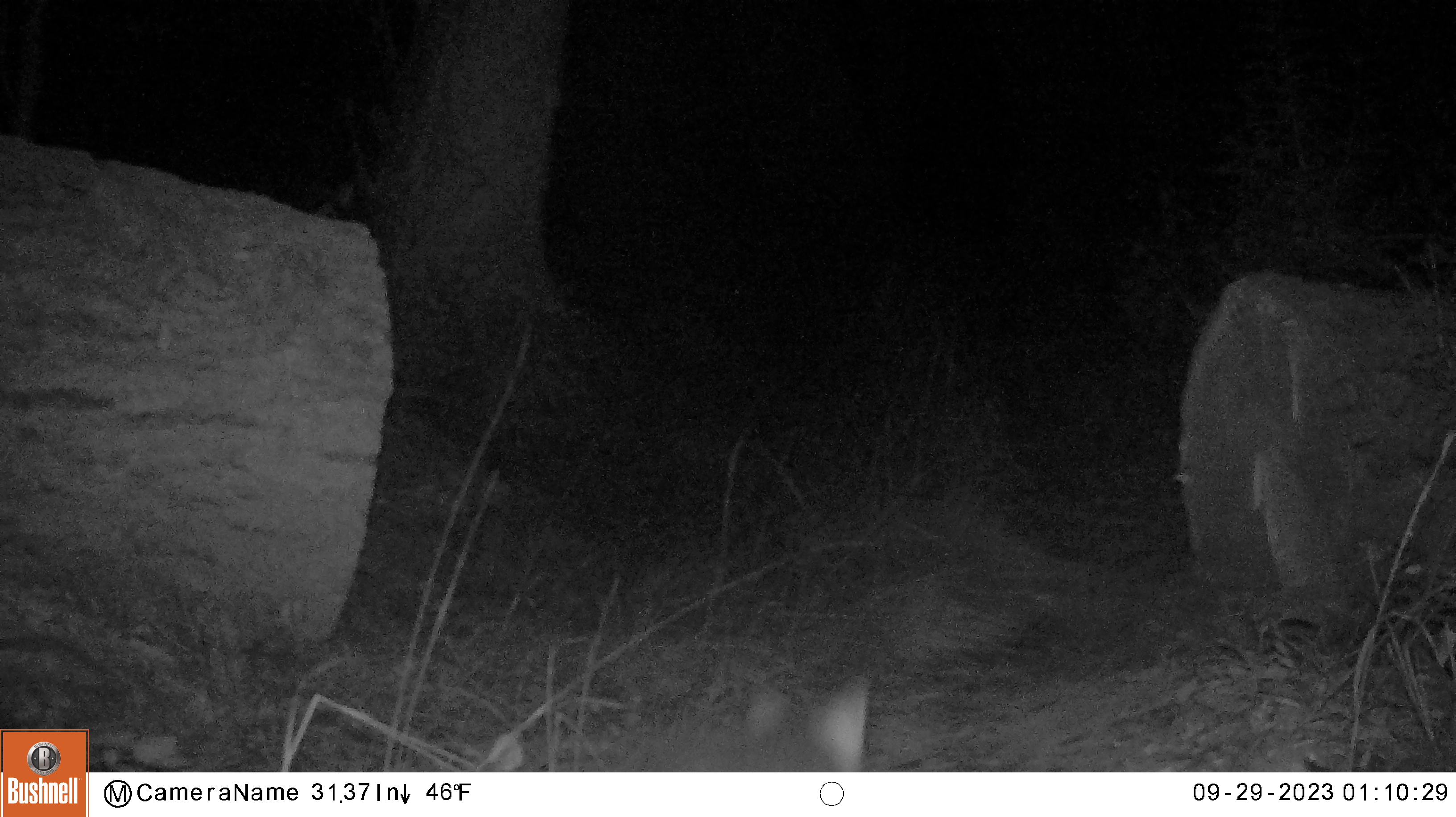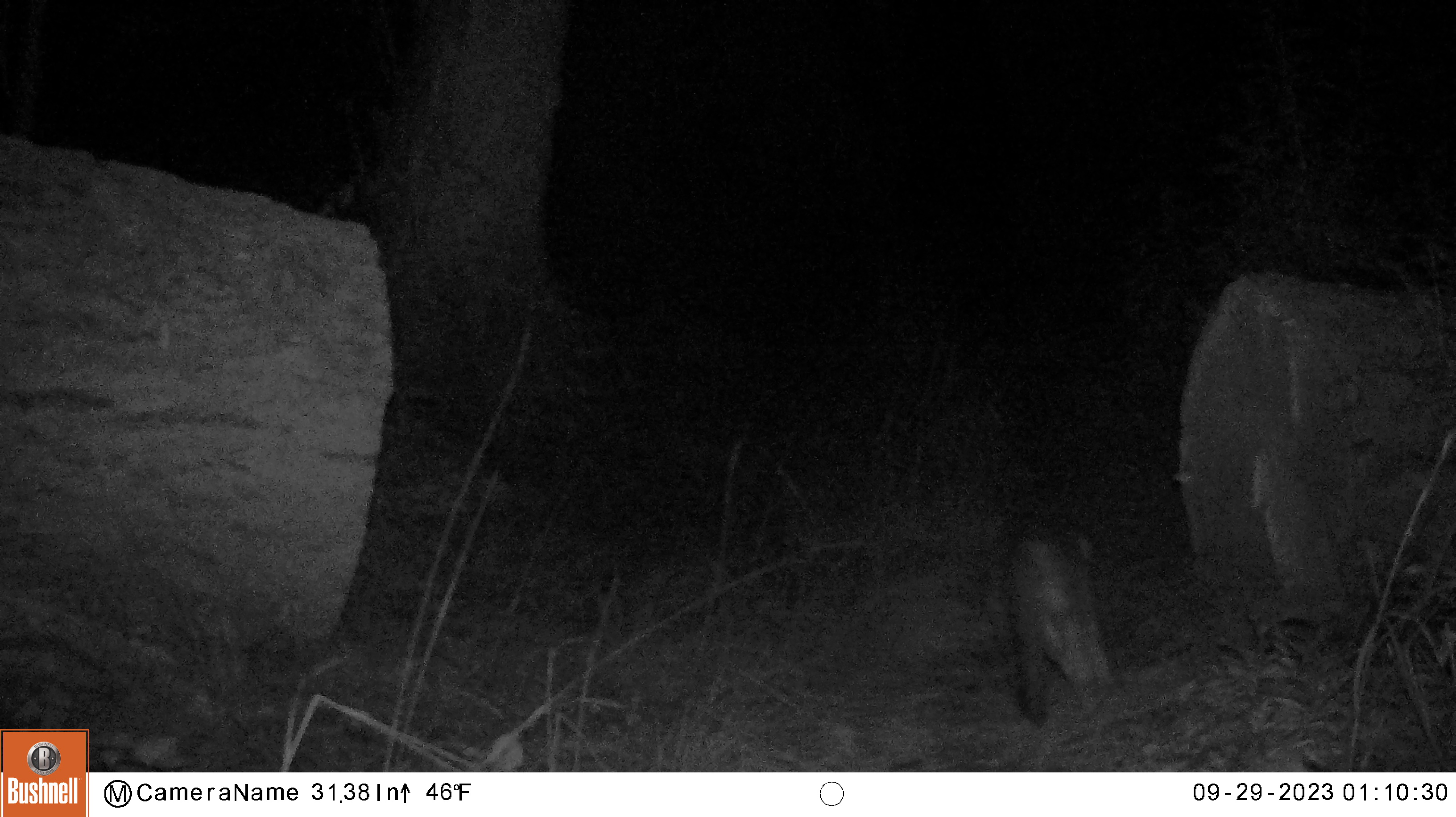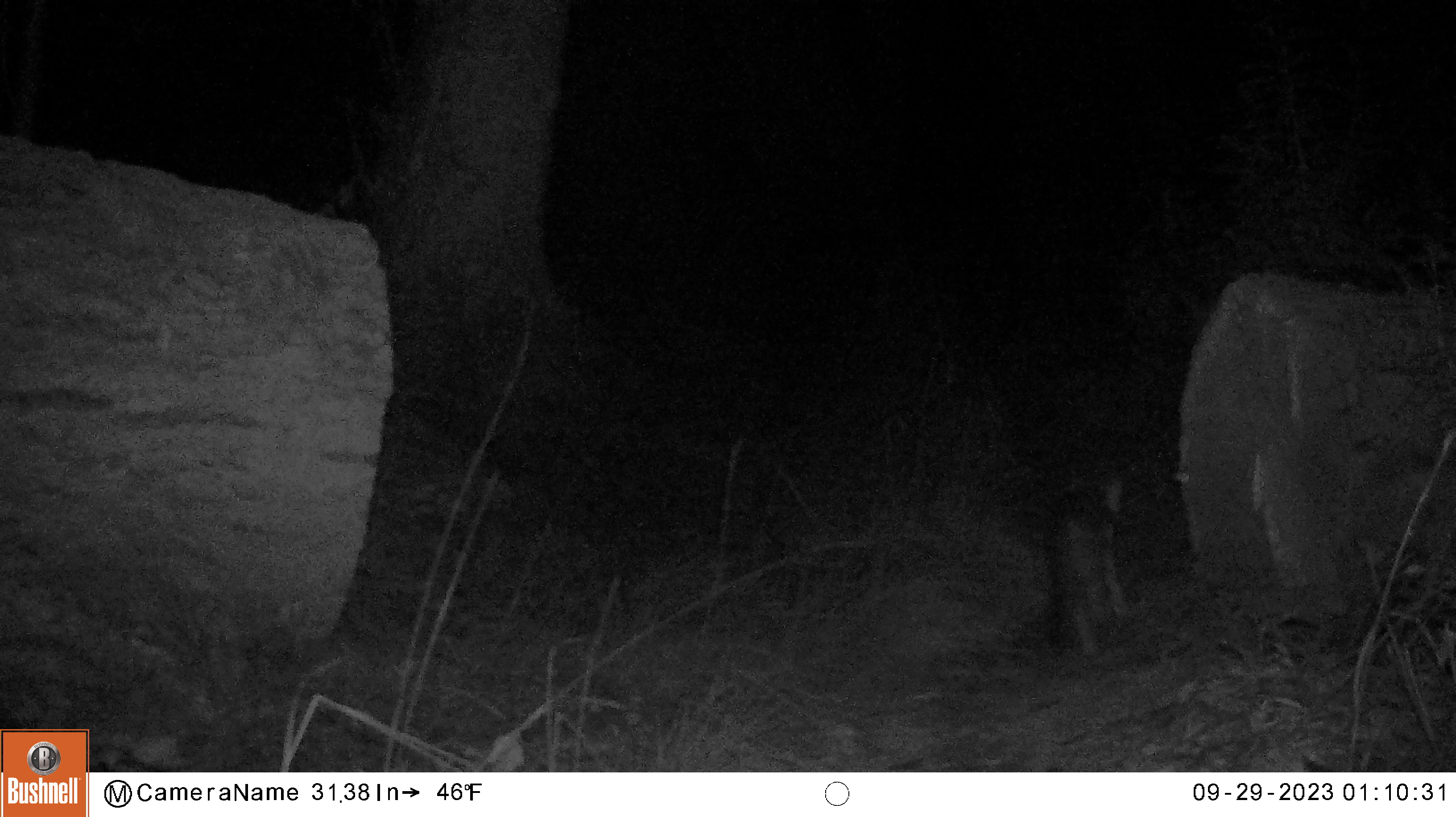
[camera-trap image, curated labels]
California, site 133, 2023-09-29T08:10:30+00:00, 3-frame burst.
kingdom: Animalia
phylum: Chordata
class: Mammalia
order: Carnivora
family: Canidae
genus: Urocyon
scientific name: Urocyon cinereoargenteus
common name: gray fox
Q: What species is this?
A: Gray fox (Urocyon cinereoargenteus).